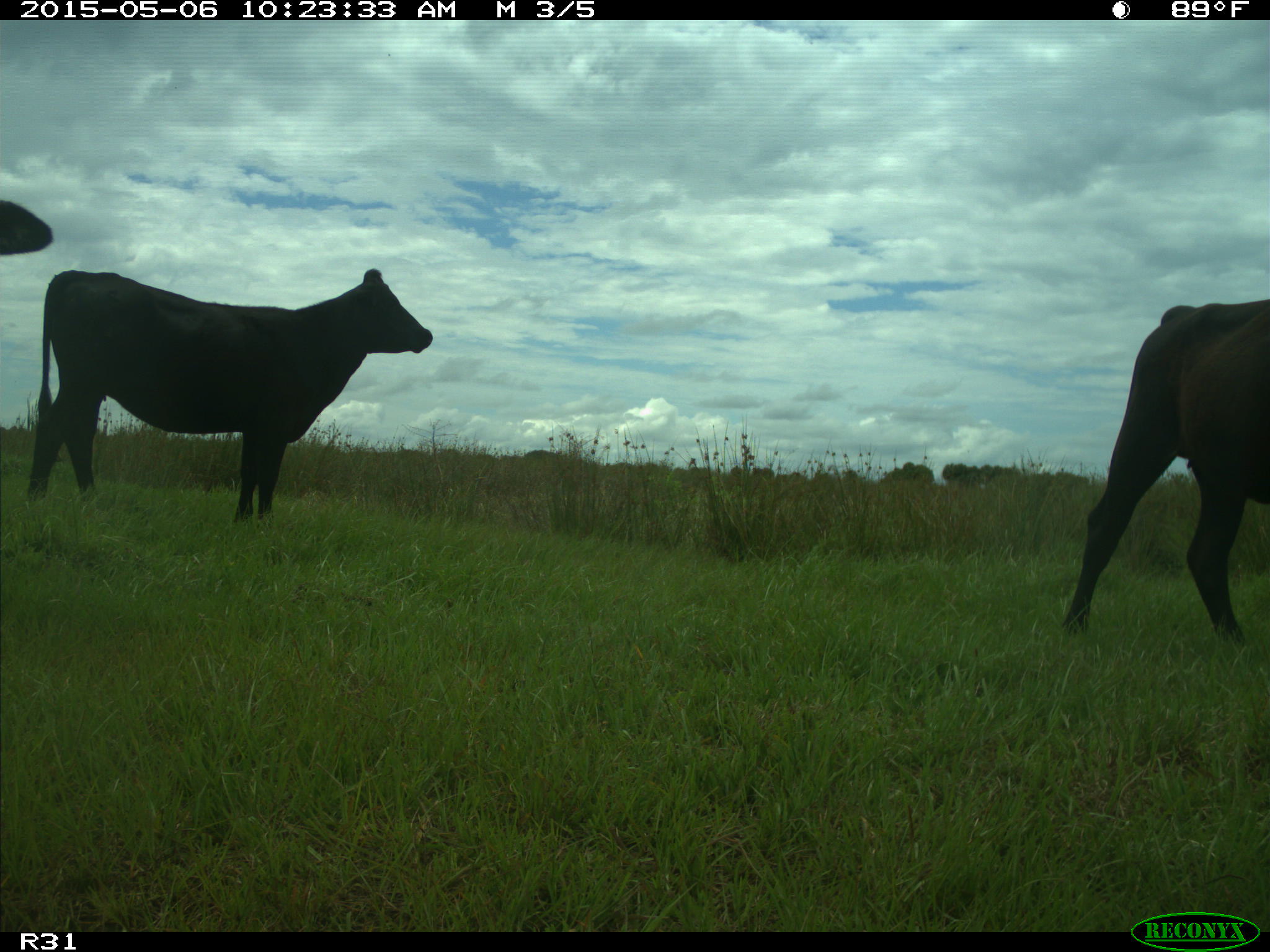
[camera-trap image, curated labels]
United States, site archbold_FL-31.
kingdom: Animalia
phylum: Chordata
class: Mammalia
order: Artiodactyla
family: Bovidae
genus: Bos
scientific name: Bos taurus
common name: domestic cow